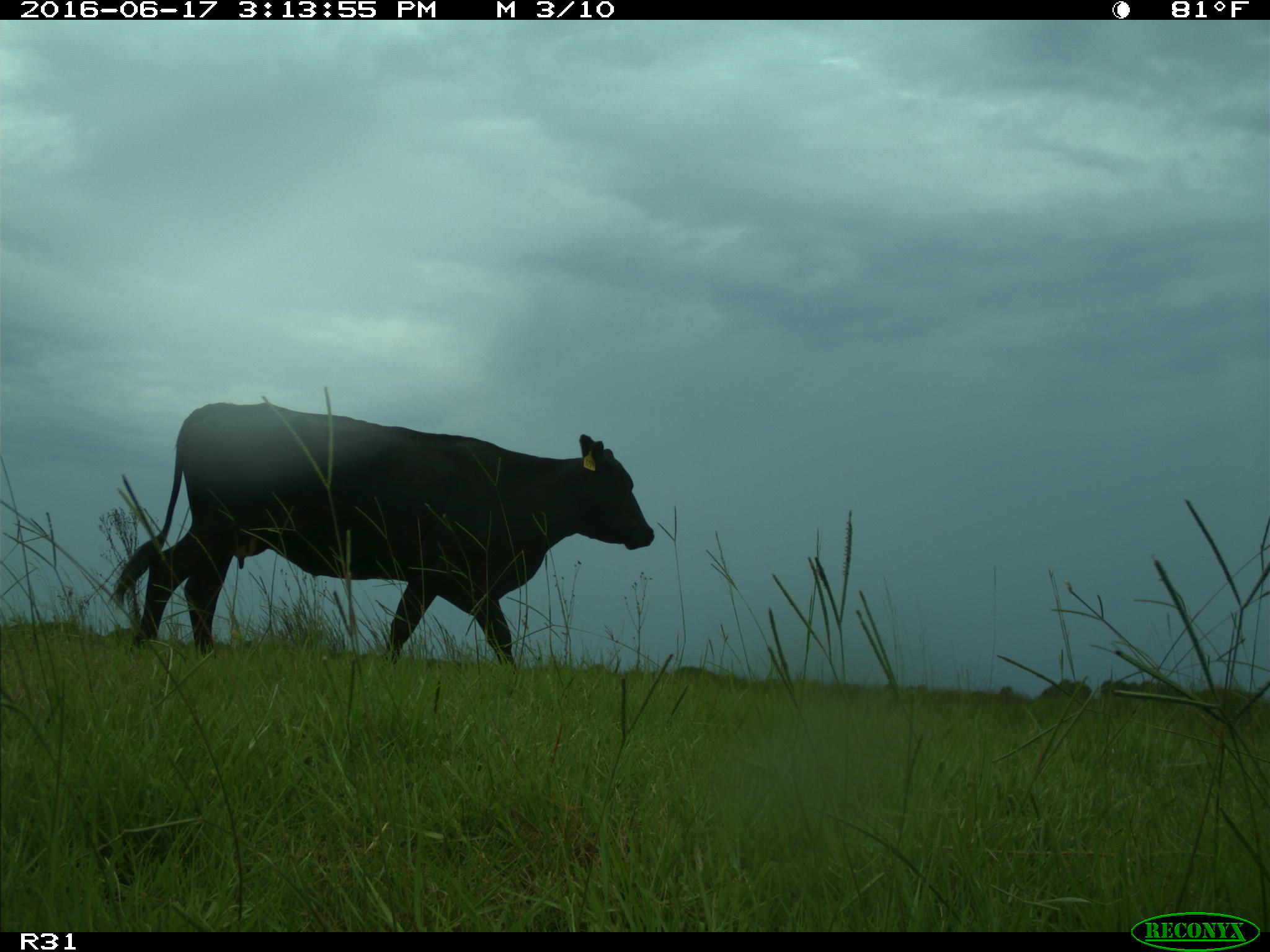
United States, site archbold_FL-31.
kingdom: Animalia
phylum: Chordata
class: Mammalia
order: Artiodactyla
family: Bovidae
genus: Bos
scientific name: Bos taurus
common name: domestic cow